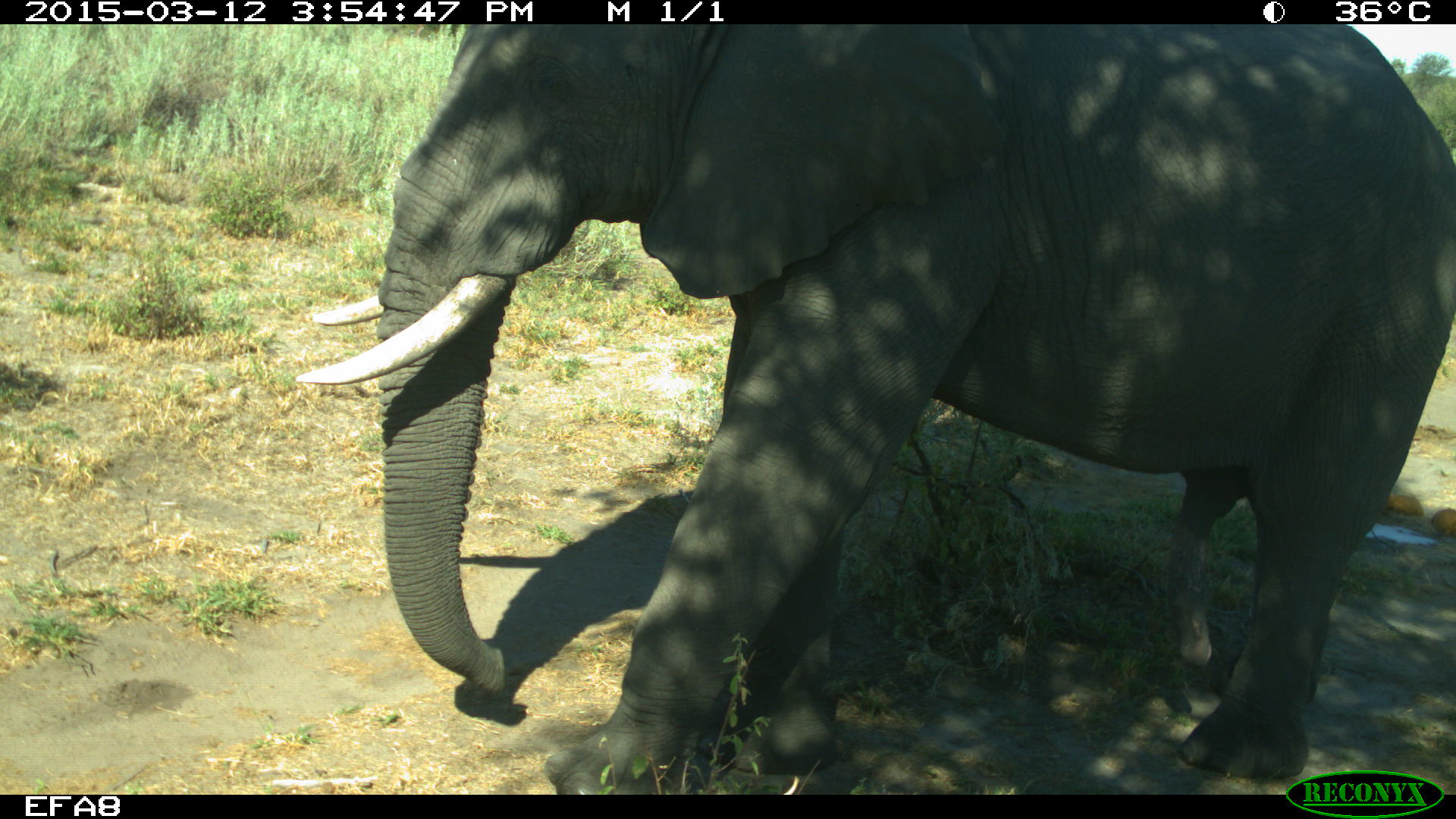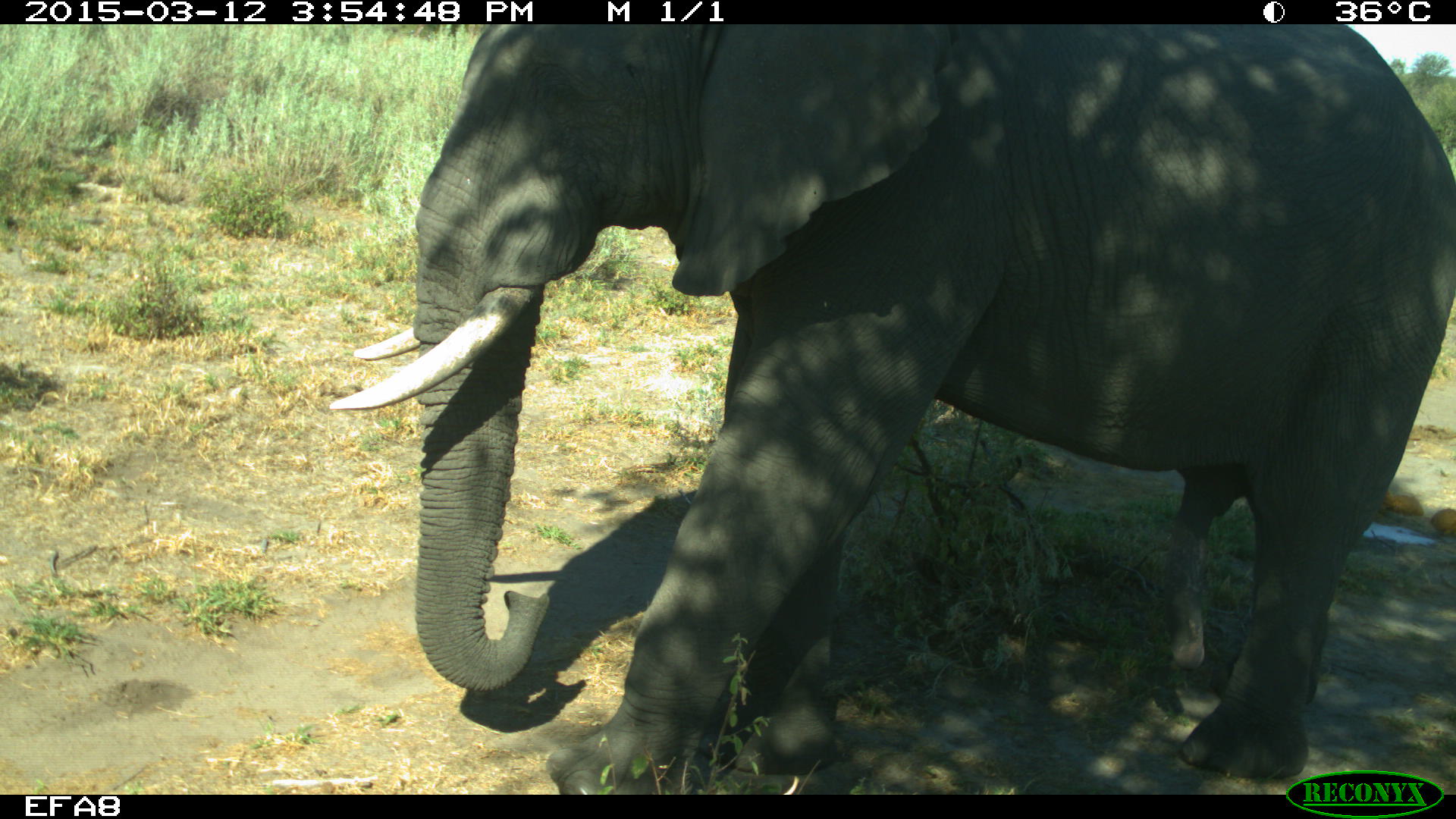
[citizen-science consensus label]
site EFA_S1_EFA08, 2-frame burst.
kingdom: Animalia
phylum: Chordata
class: Mammalia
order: Proboscidea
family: Elephantidae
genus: Loxodonta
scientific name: Loxodonta africana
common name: african bush elephant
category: elephant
Elephant (african bush elephant) (Loxodonta africana), count 1. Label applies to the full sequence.